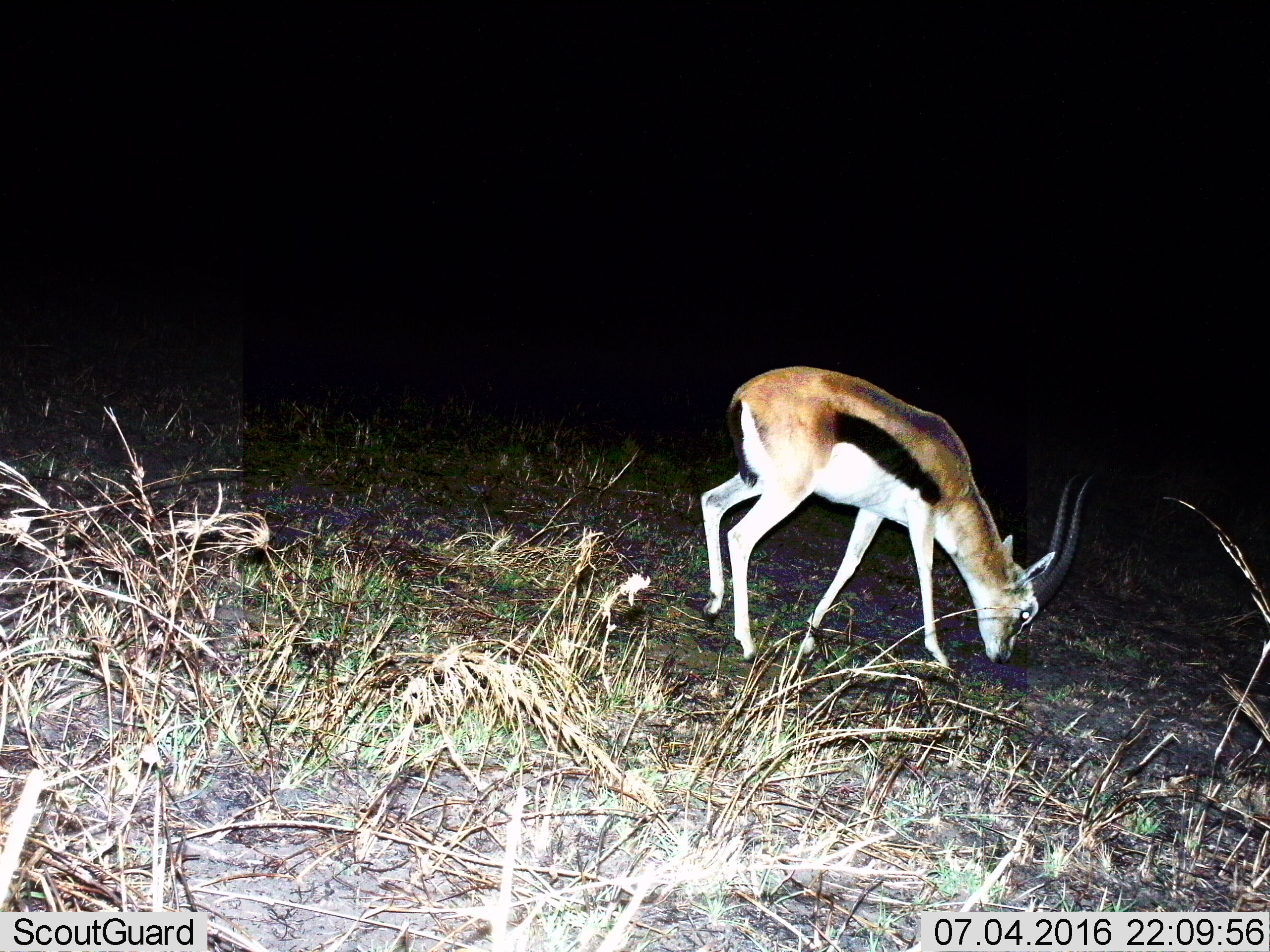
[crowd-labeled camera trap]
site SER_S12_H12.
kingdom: Animalia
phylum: Chordata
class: Mammalia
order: Artiodactyla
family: Bovidae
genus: Eudorcas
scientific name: Eudorcas thomsonii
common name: thomson's gazelle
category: gazellethomsons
Gazellethomsons (thomson's gazelle) (Eudorcas thomsonii), count 1. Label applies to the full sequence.